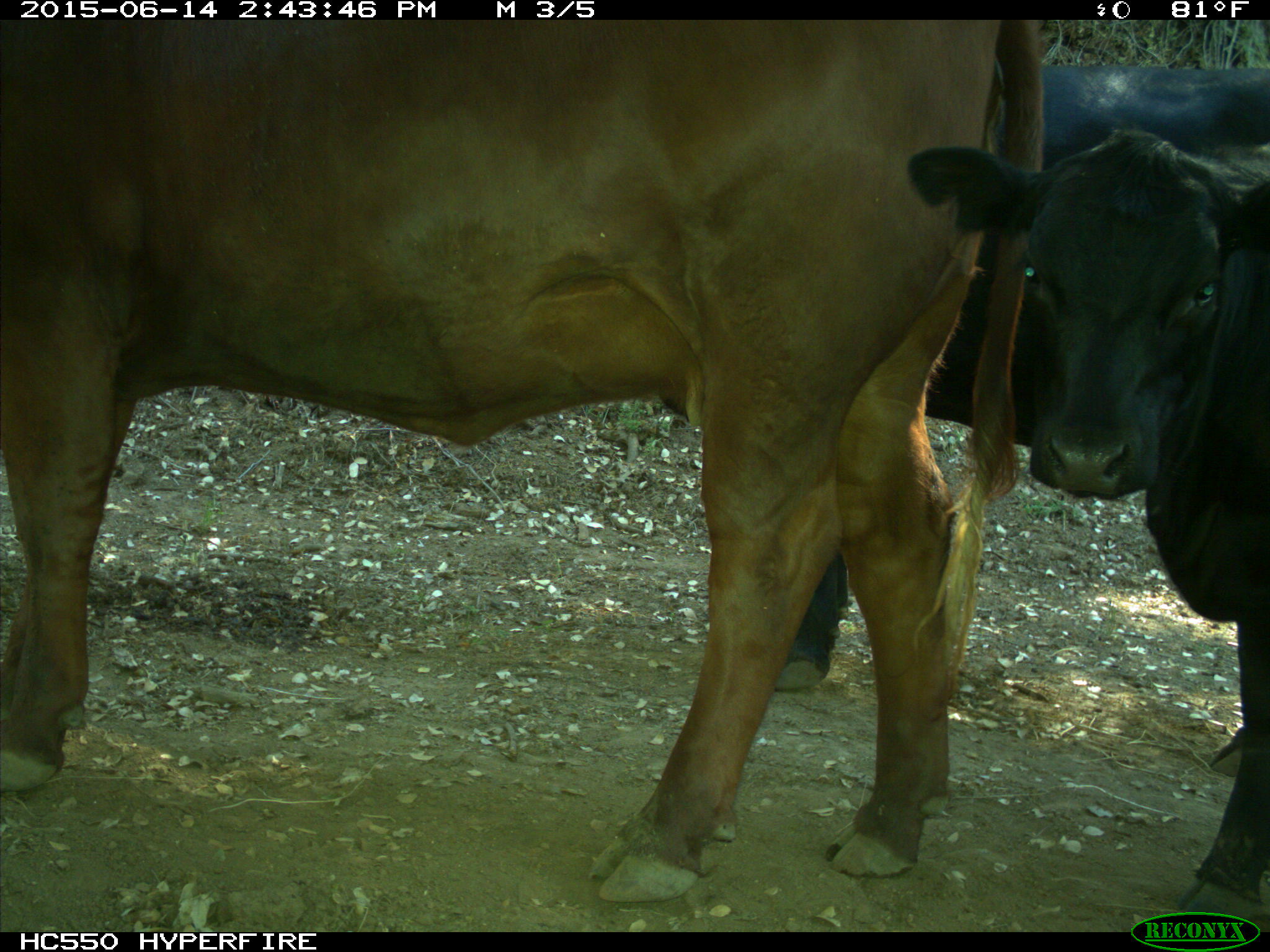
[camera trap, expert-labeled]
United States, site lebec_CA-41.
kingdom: Animalia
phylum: Chordata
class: Mammalia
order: Artiodactyla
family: Bovidae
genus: Bos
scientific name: Bos taurus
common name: domestic cow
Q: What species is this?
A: Bos taurus (domestic cow).